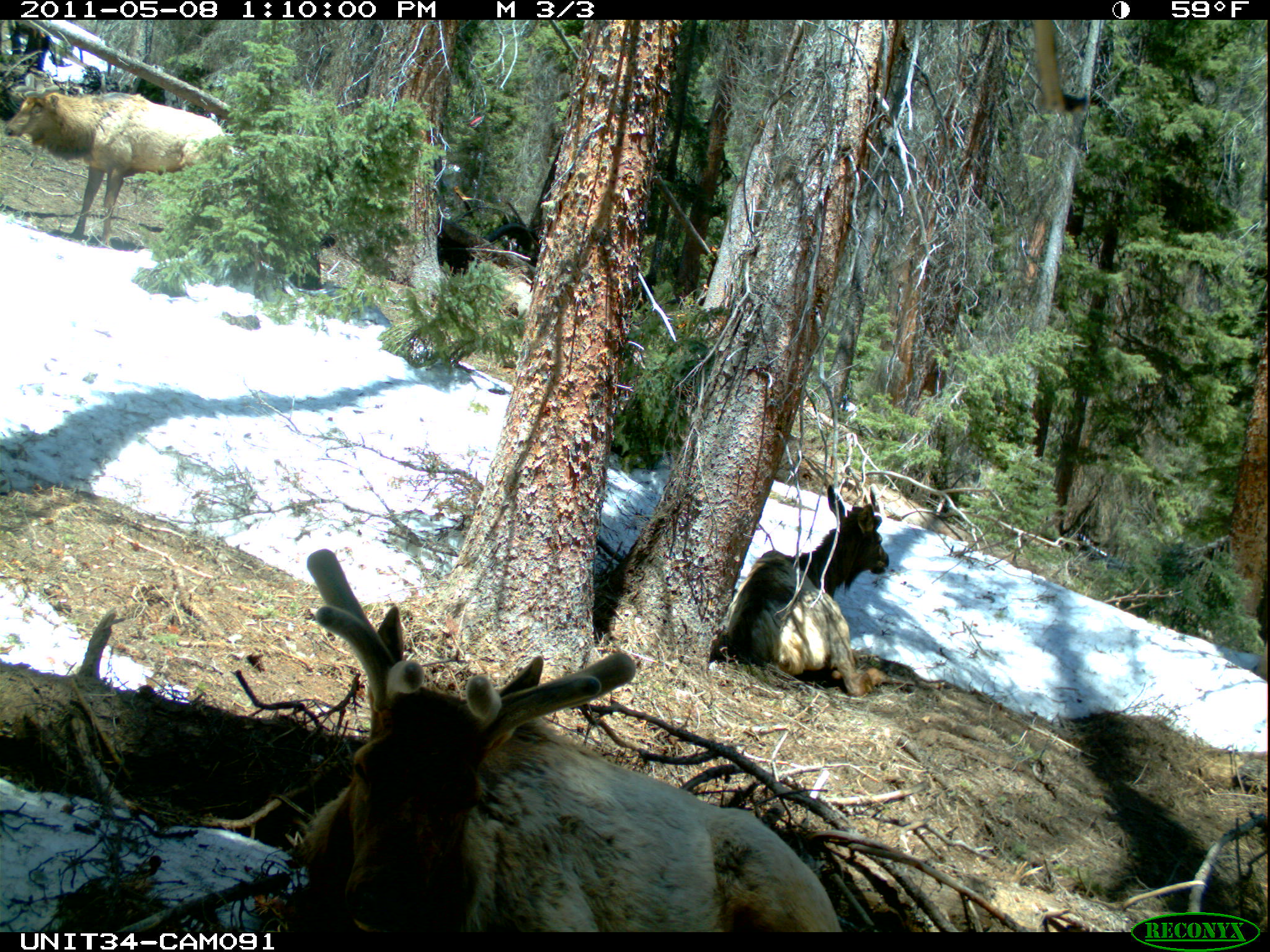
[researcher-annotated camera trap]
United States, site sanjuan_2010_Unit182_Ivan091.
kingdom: Animalia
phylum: Chordata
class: Mammalia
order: Artiodactyla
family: Cervidae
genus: Cervus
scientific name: Cervus elaphus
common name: red deer